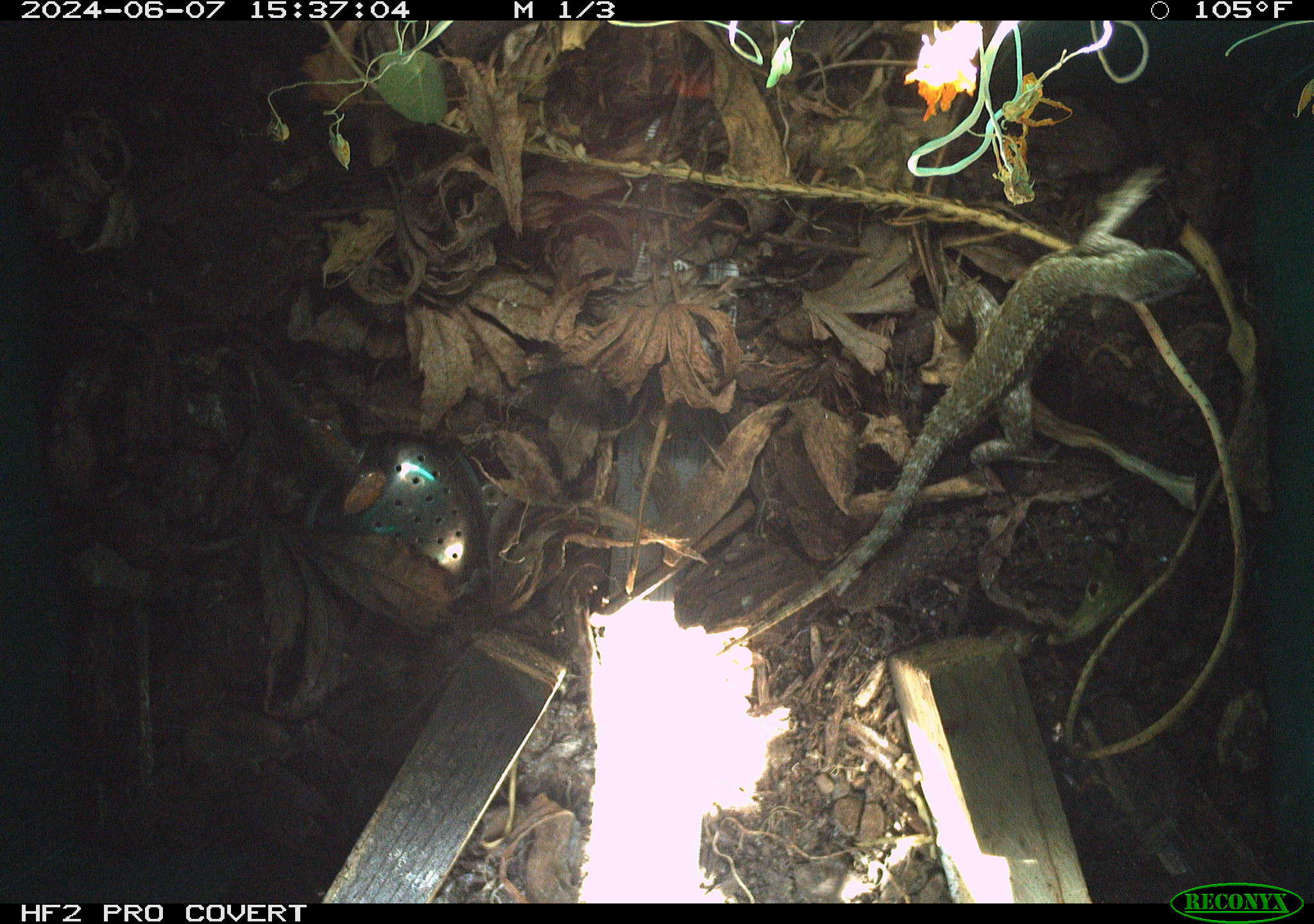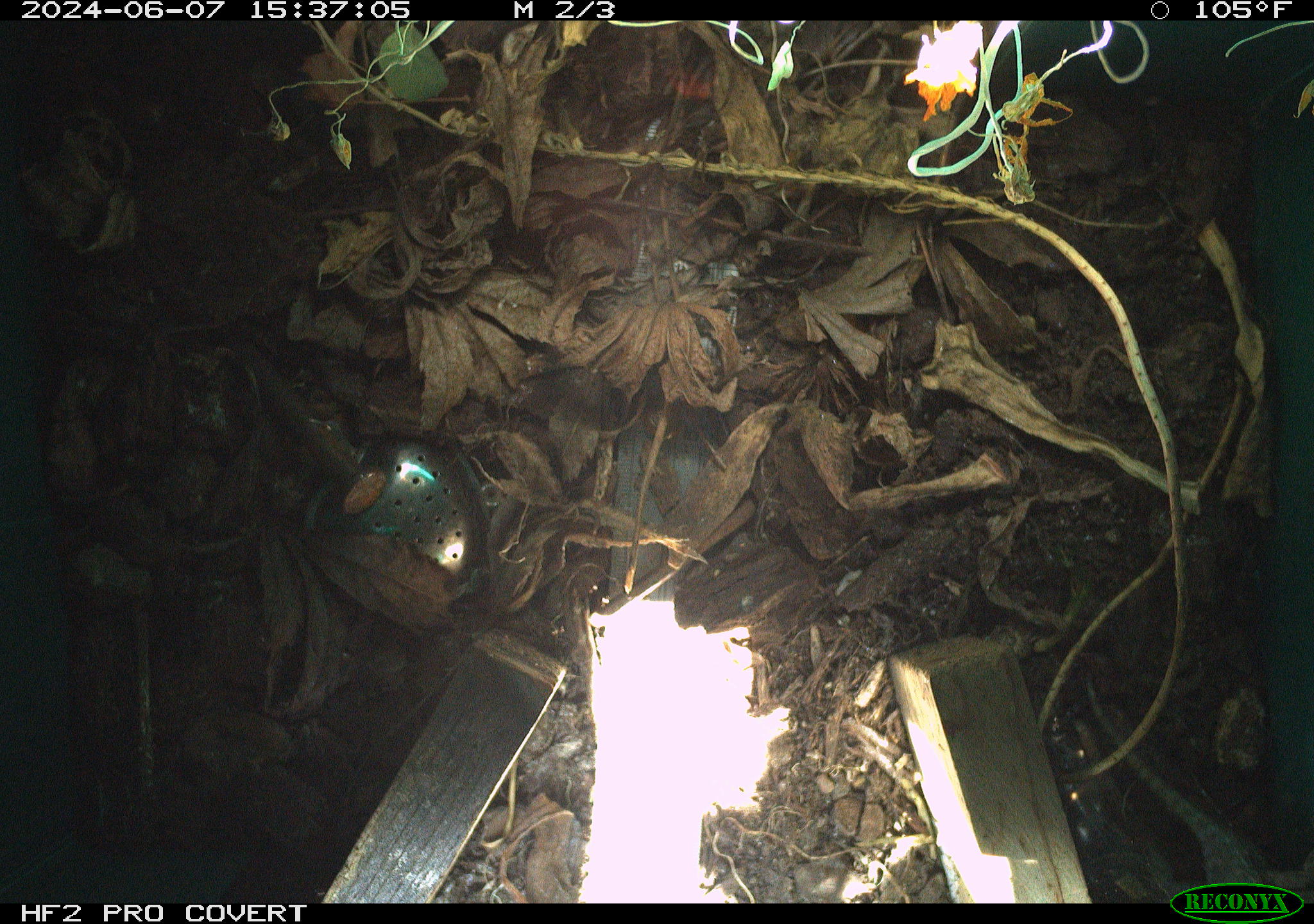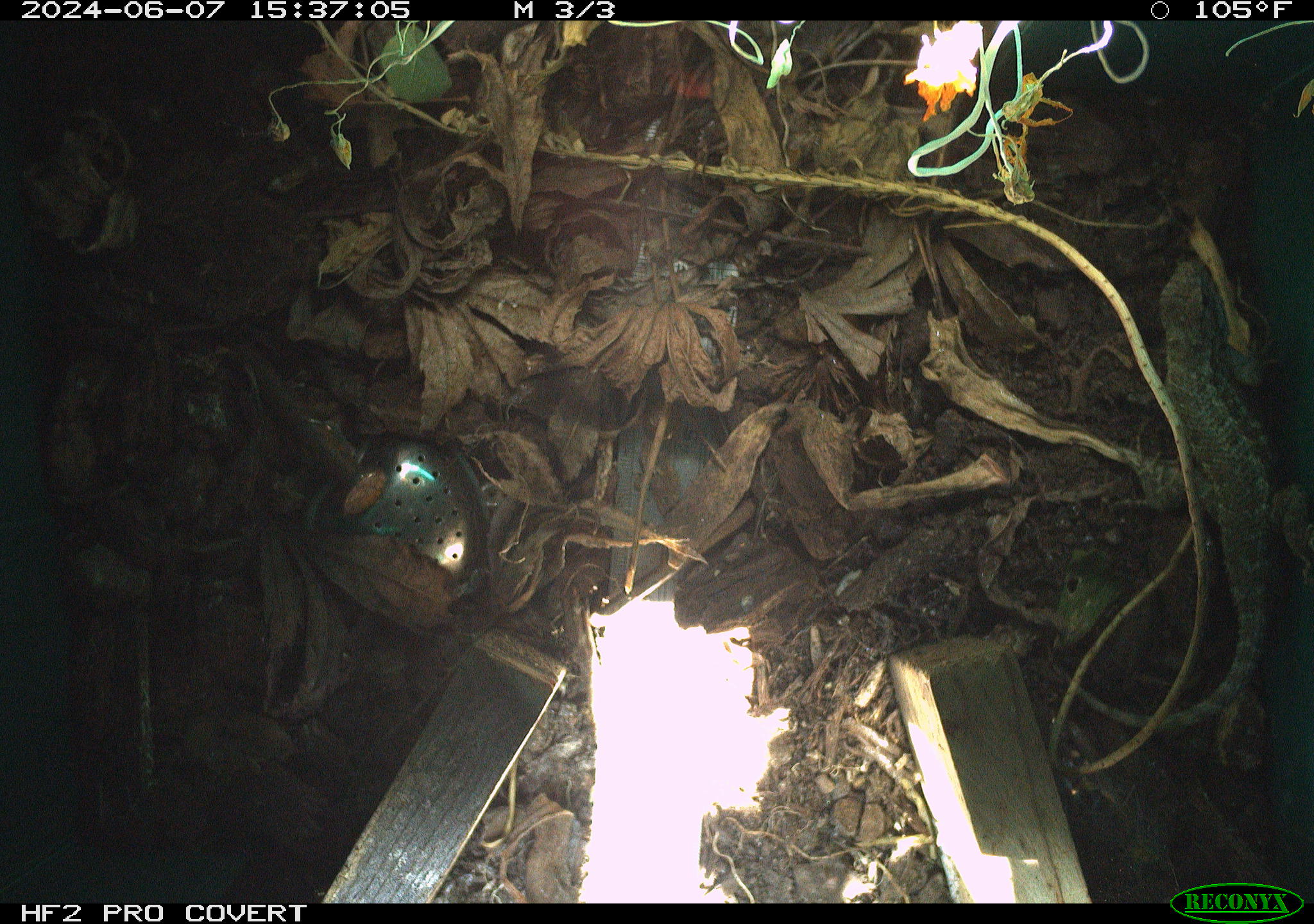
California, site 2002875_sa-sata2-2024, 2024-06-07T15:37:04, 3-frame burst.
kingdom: Animalia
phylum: Chordata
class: Reptilia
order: Squamata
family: Phrynosomatidae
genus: Sceloporus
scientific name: Sceloporus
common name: spiny lizards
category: sceloporus species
Sceloporus species (spiny lizards) (Sceloporus).